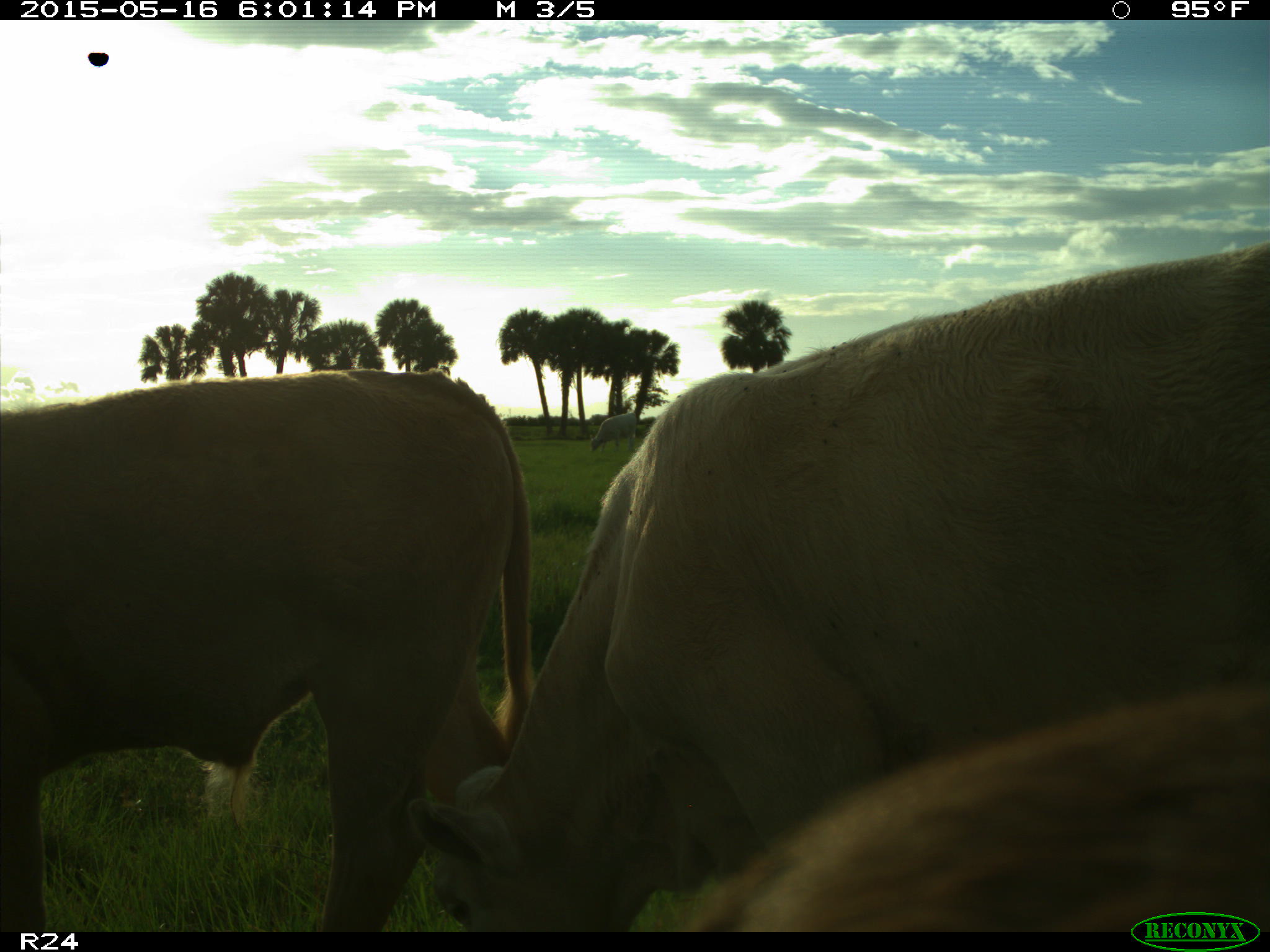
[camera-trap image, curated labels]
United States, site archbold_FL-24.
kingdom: Animalia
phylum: Chordata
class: Mammalia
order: Artiodactyla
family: Bovidae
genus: Bos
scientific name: Bos taurus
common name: domestic cow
Bos taurus (domestic cow).